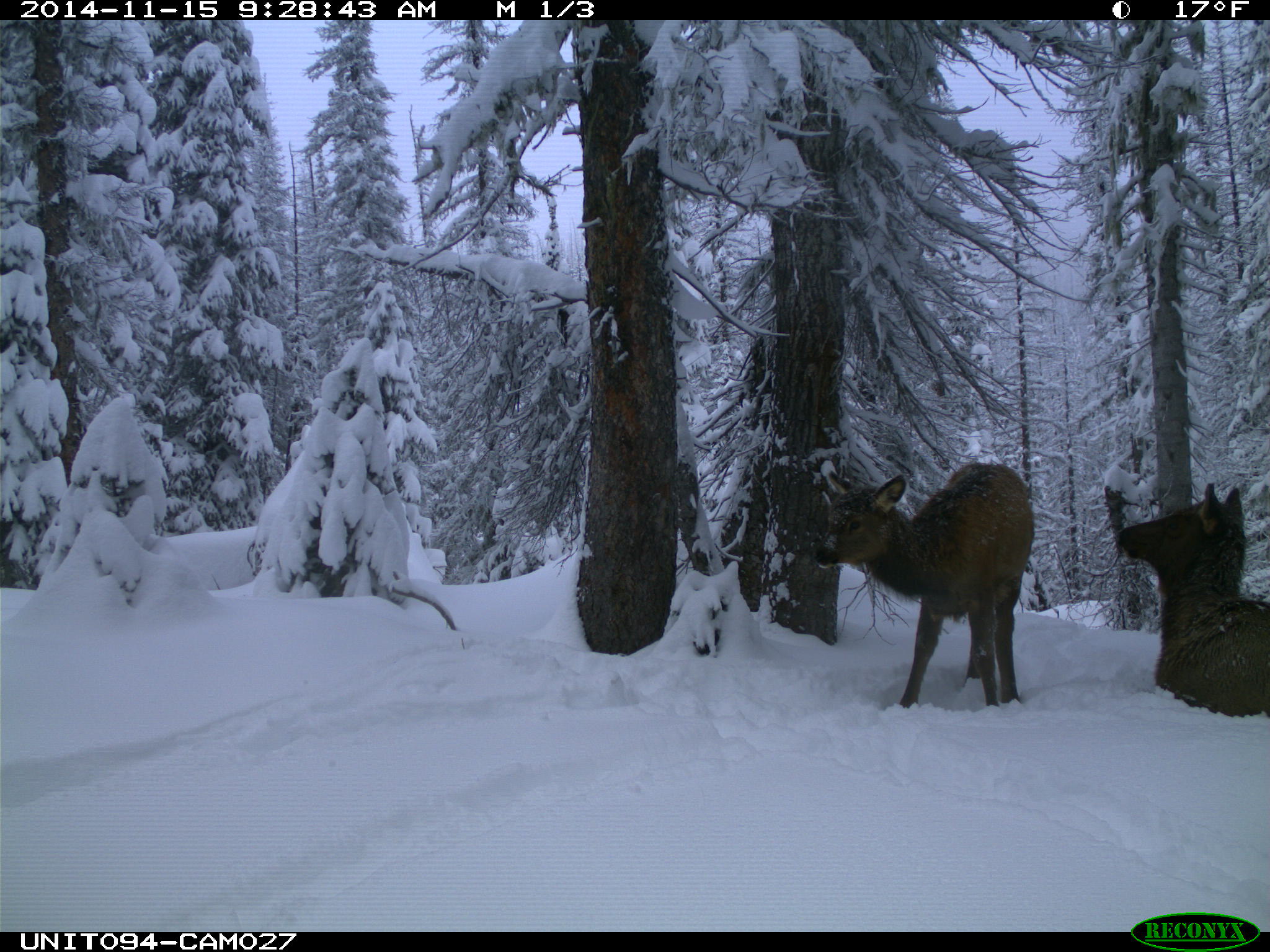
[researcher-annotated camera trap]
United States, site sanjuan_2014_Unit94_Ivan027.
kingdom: Animalia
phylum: Chordata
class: Mammalia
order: Artiodactyla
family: Cervidae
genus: Cervus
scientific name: Cervus elaphus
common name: red deer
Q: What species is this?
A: Cervus elaphus (red deer).